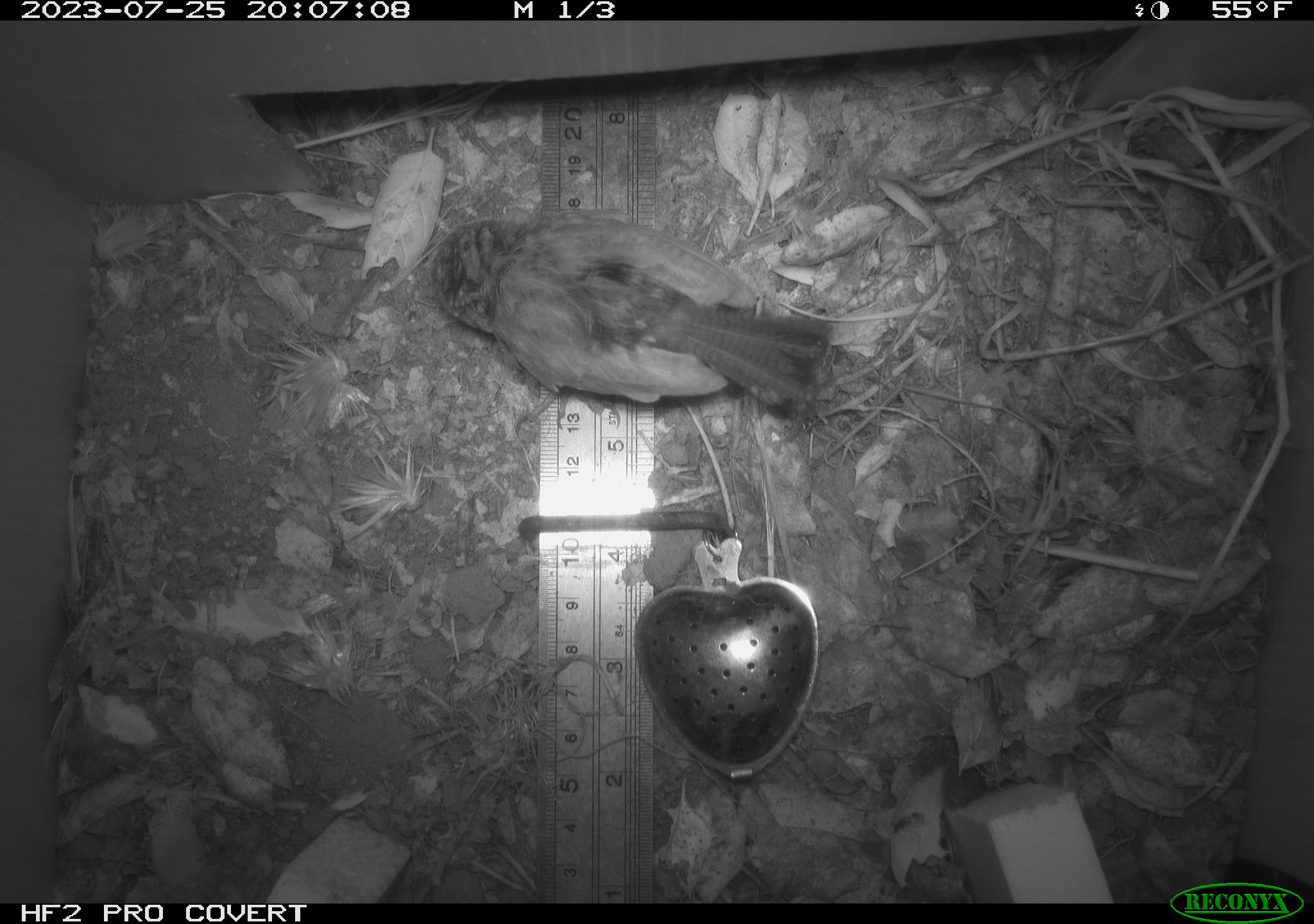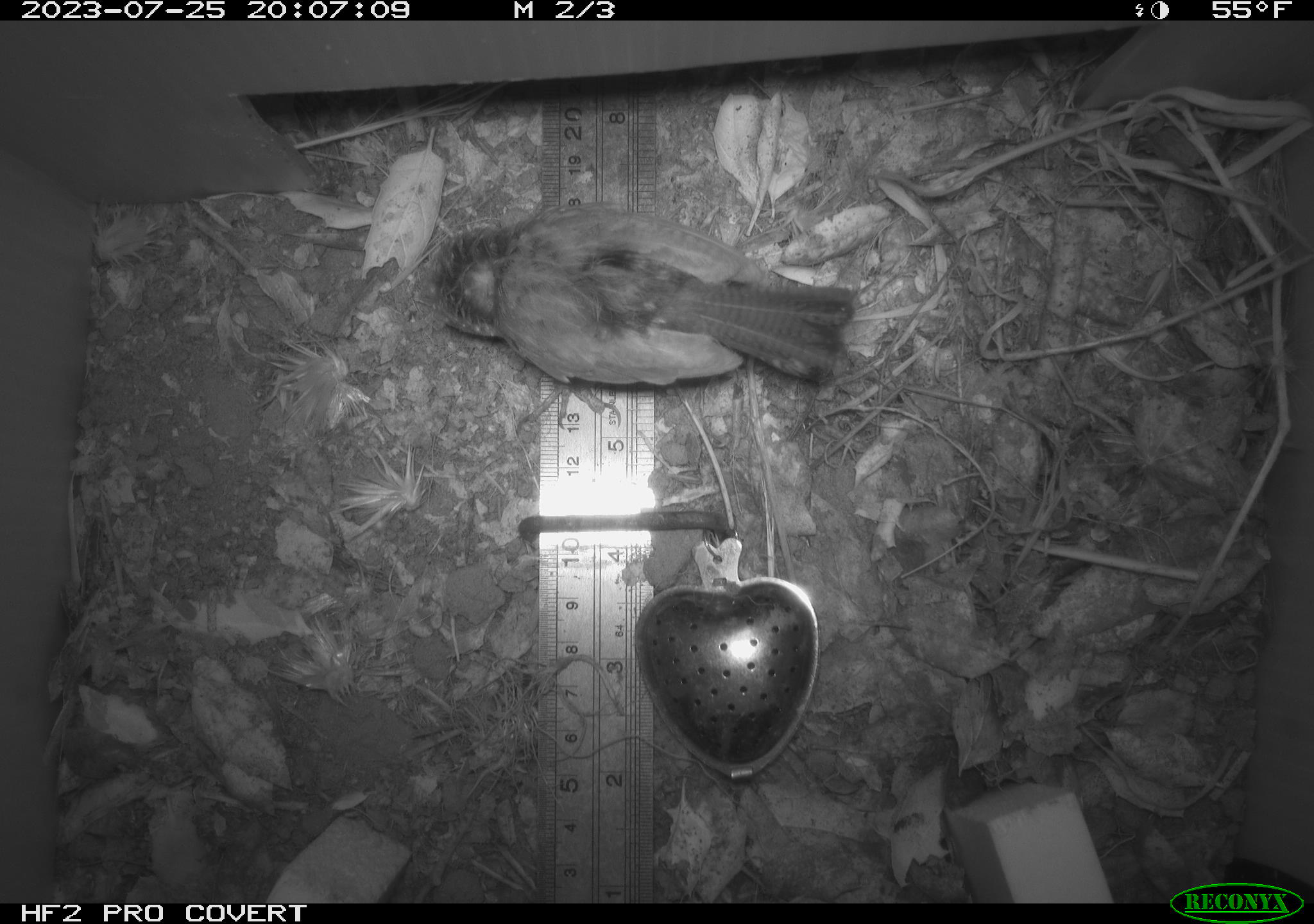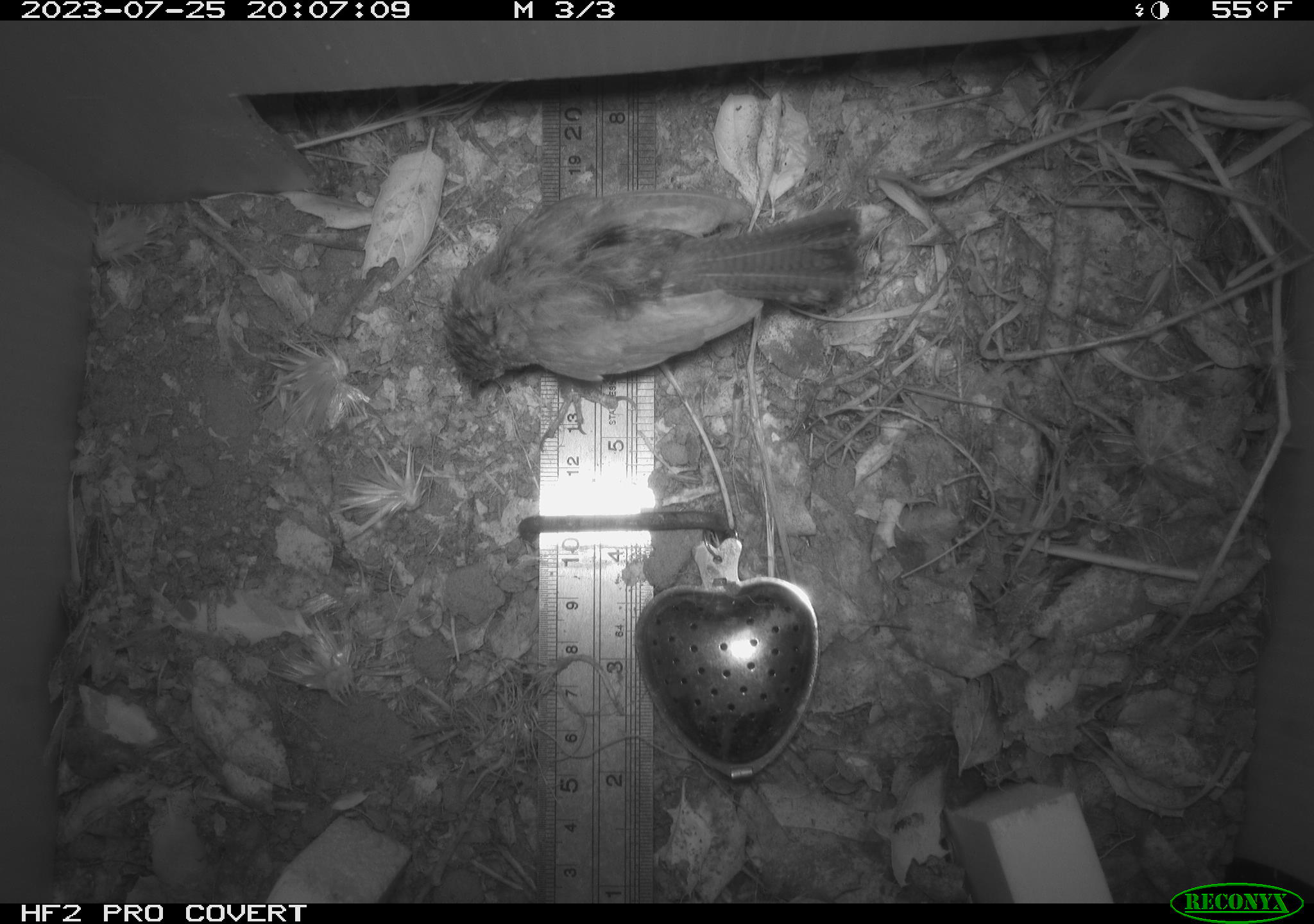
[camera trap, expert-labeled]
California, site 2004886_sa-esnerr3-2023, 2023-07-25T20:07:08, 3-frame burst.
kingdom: Animalia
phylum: Chordata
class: Aves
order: Passeriformes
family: Troglodytidae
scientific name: Troglodytidae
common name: wren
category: troglodytidae family